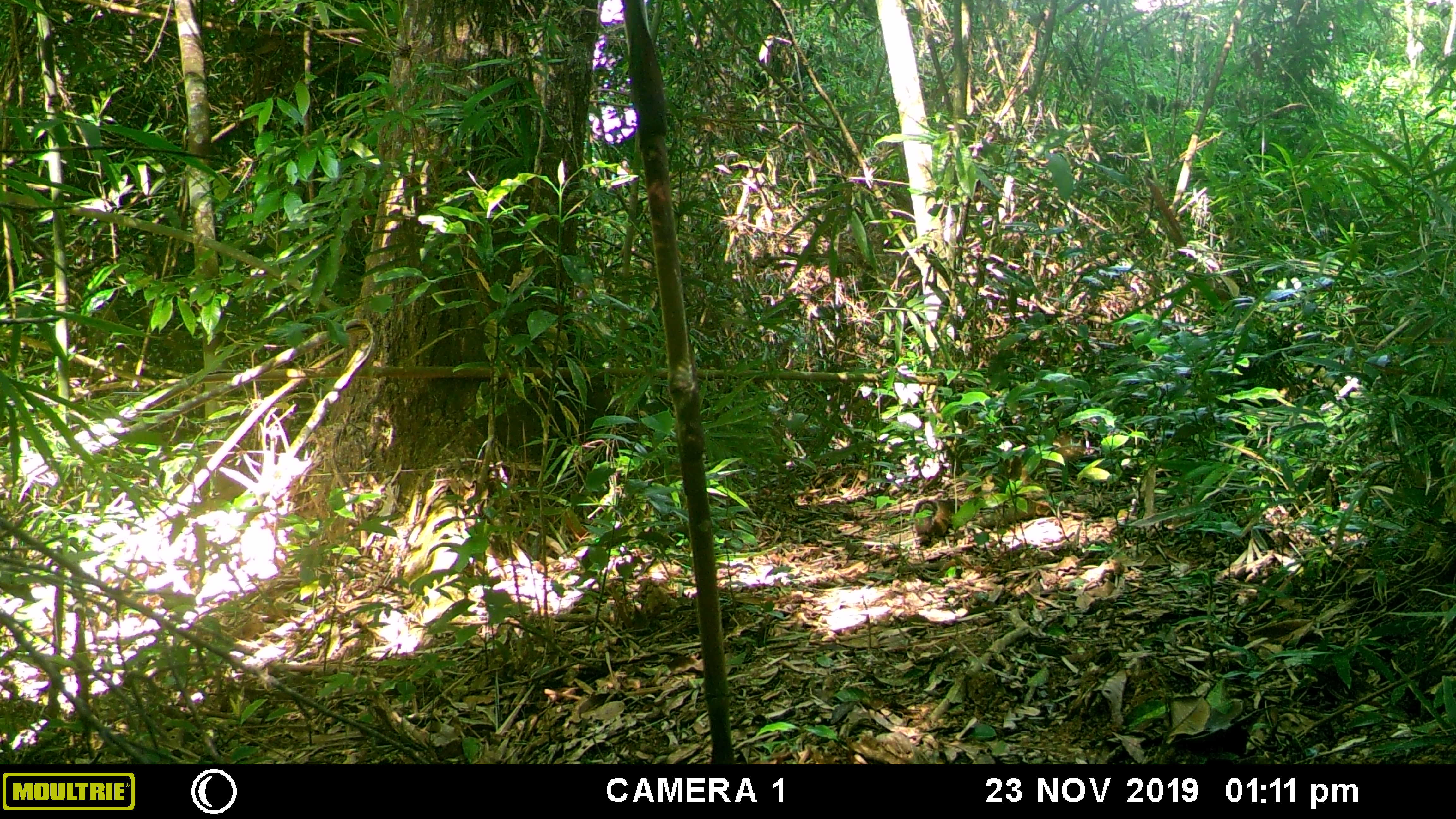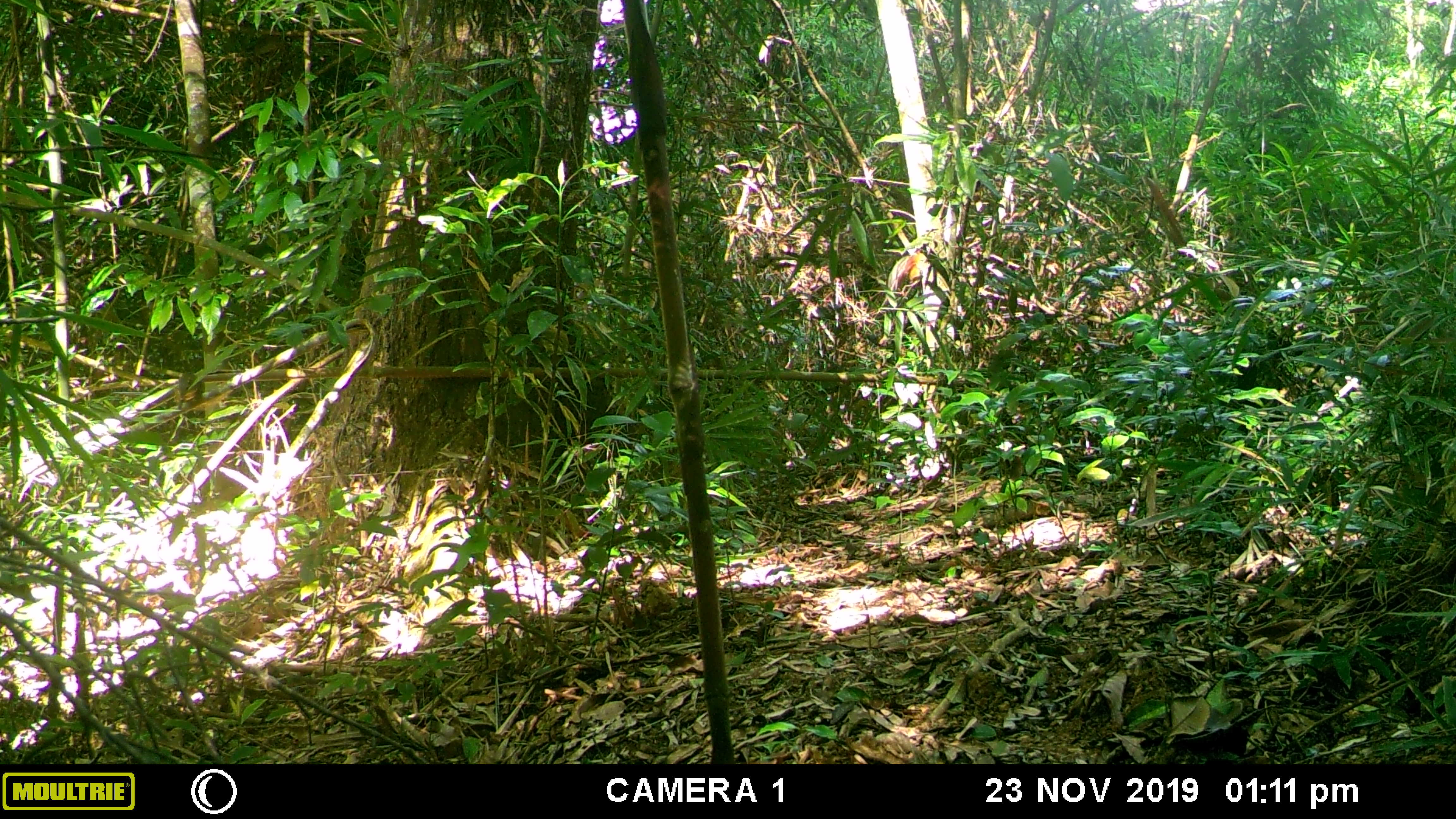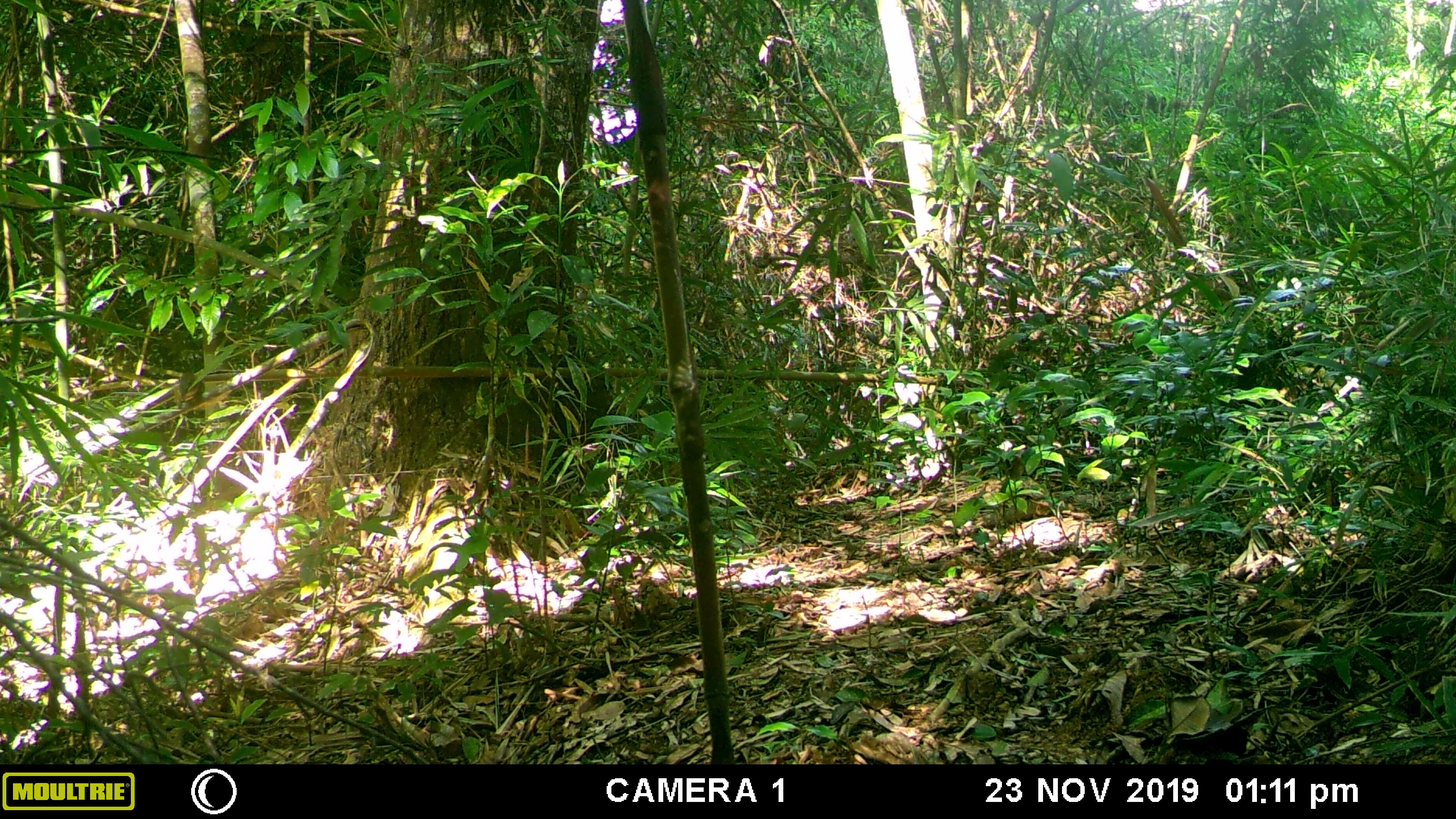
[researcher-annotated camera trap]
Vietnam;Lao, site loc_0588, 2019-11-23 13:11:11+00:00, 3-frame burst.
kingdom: Animalia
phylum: Chordata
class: Mammalia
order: Rodentia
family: Sciuridae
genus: Sciurus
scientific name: Sciurus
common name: squirrel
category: unidentified squirrel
Unidentified squirrel (squirrel) (Sciurus). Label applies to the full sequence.